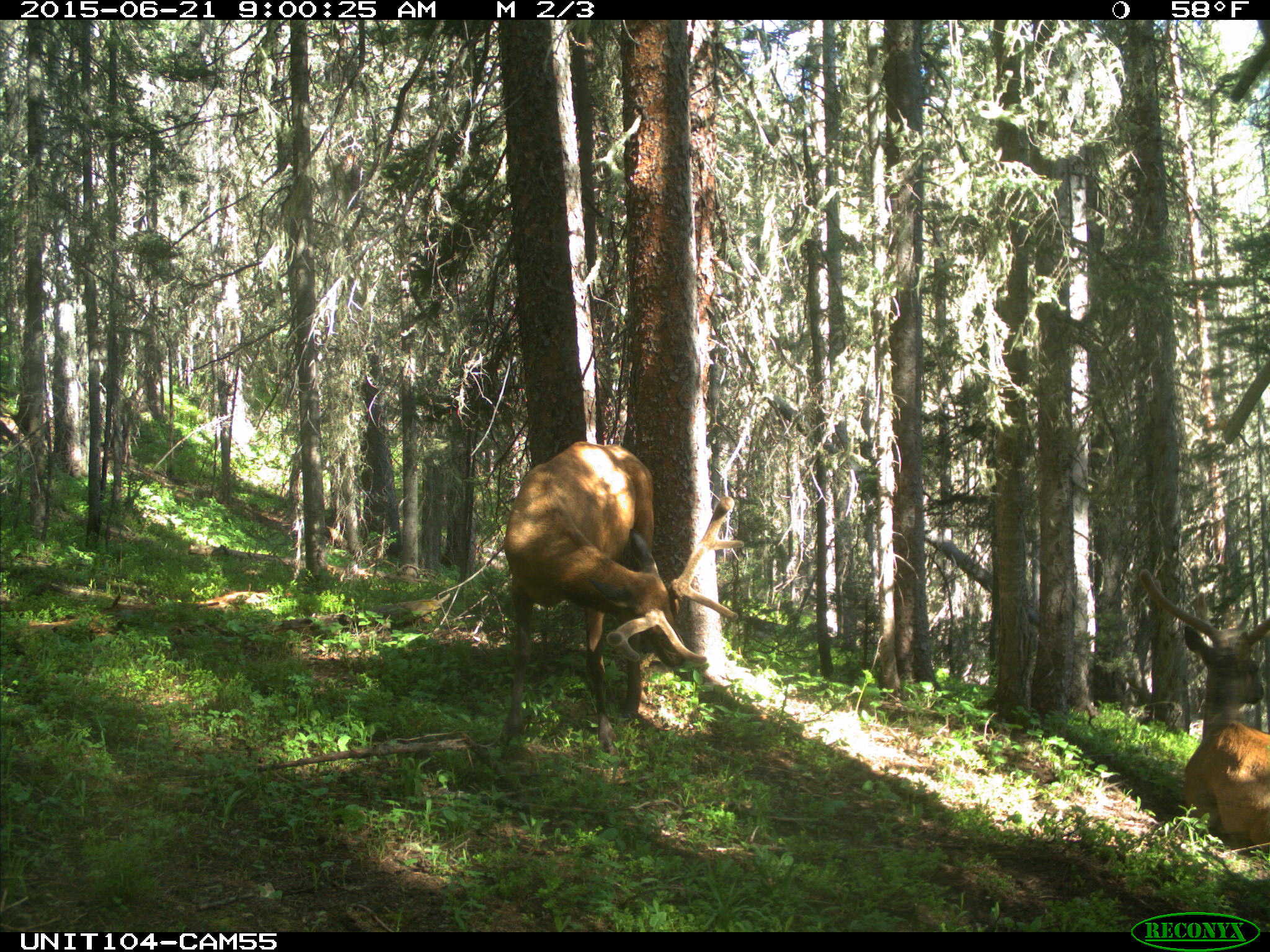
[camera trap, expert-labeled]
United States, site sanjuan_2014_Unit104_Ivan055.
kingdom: Animalia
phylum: Chordata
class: Mammalia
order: Artiodactyla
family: Cervidae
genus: Cervus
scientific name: Cervus elaphus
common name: red deer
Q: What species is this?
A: Cervus elaphus (red deer).